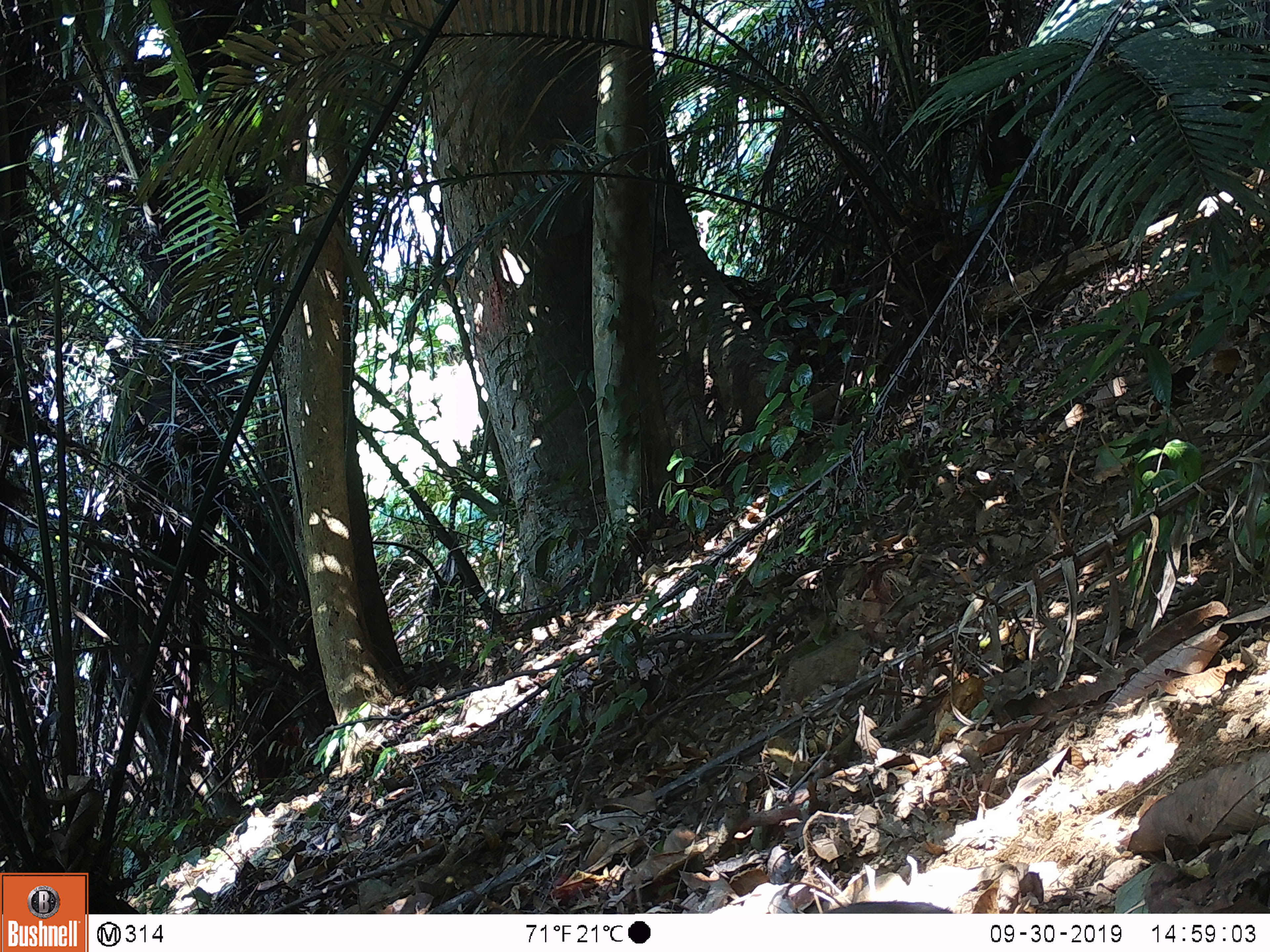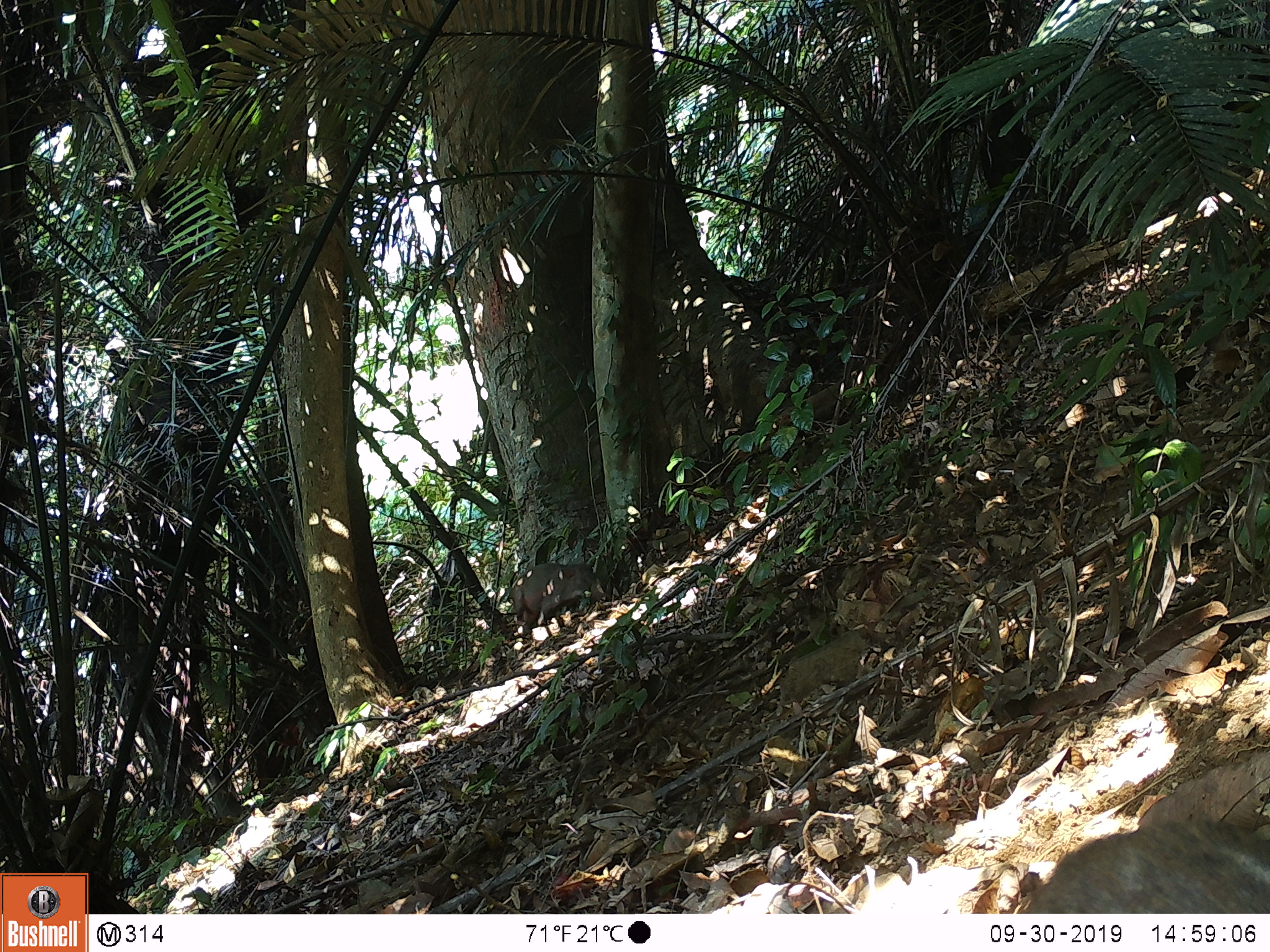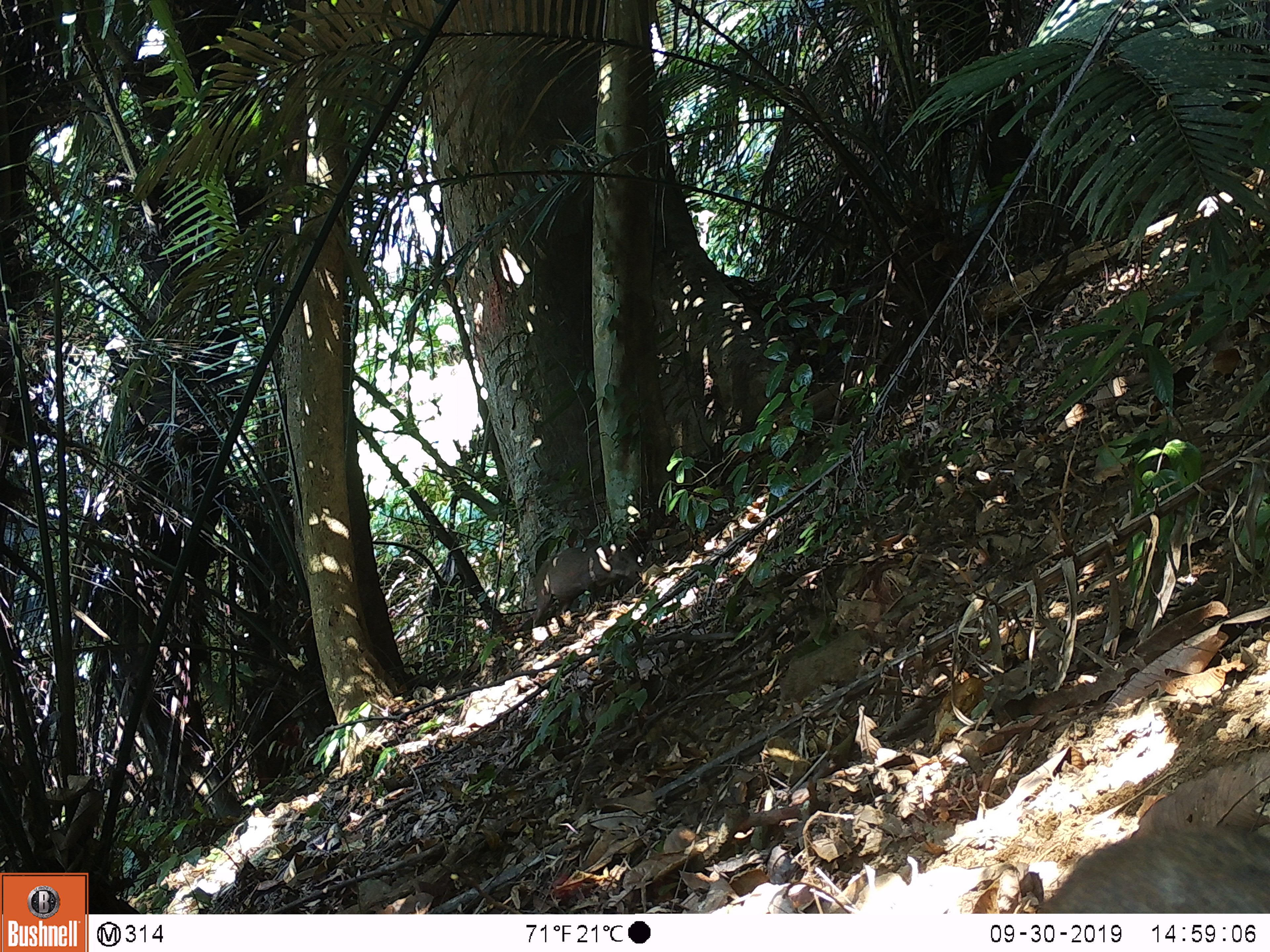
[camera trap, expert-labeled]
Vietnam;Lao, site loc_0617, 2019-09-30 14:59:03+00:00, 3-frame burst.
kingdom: Animalia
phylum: Chordata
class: Mammalia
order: Artiodactyla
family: Suidae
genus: Sus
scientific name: Sus scrofa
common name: eurasian wild pig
Eurasian wild pig (Sus scrofa). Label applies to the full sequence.